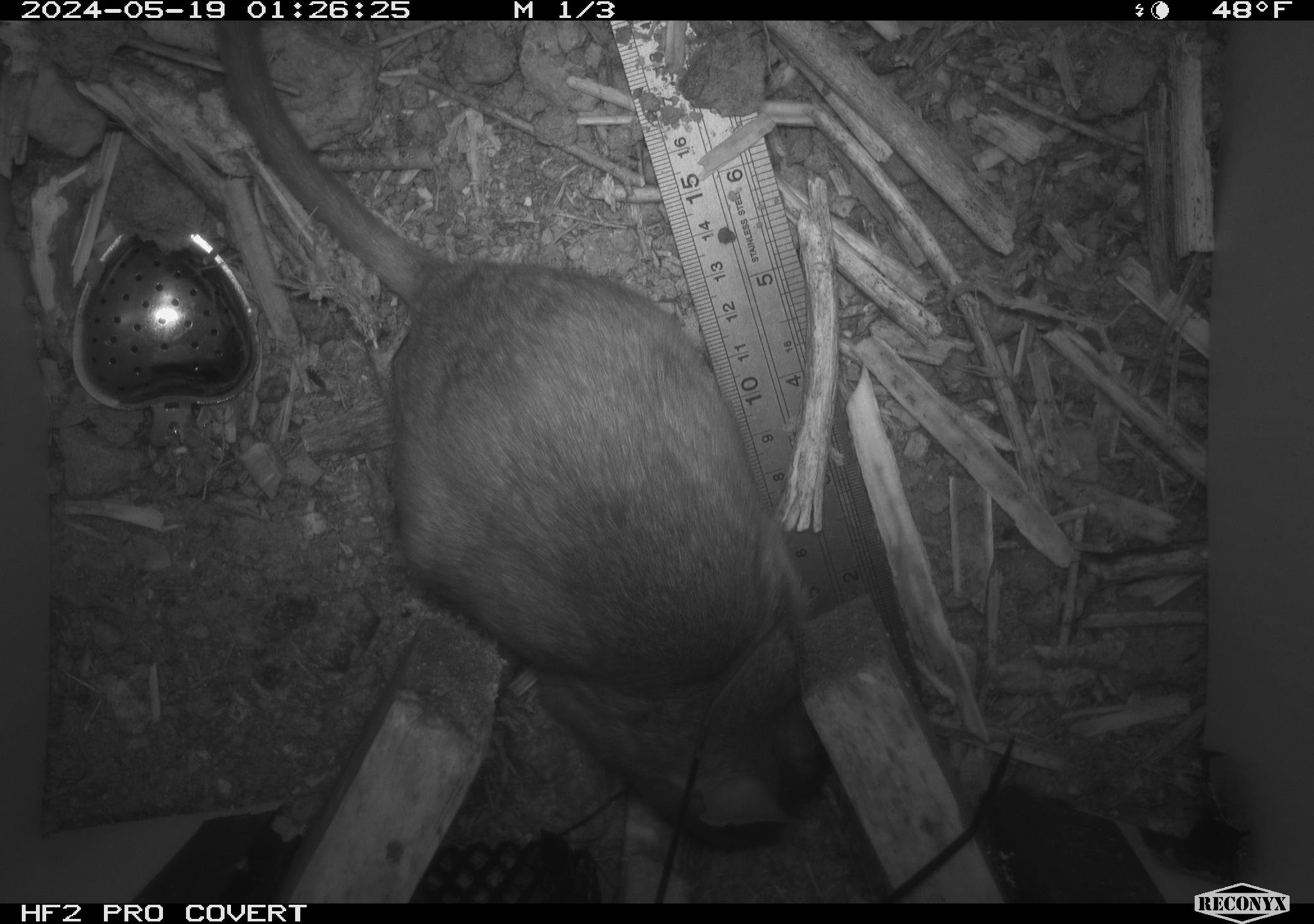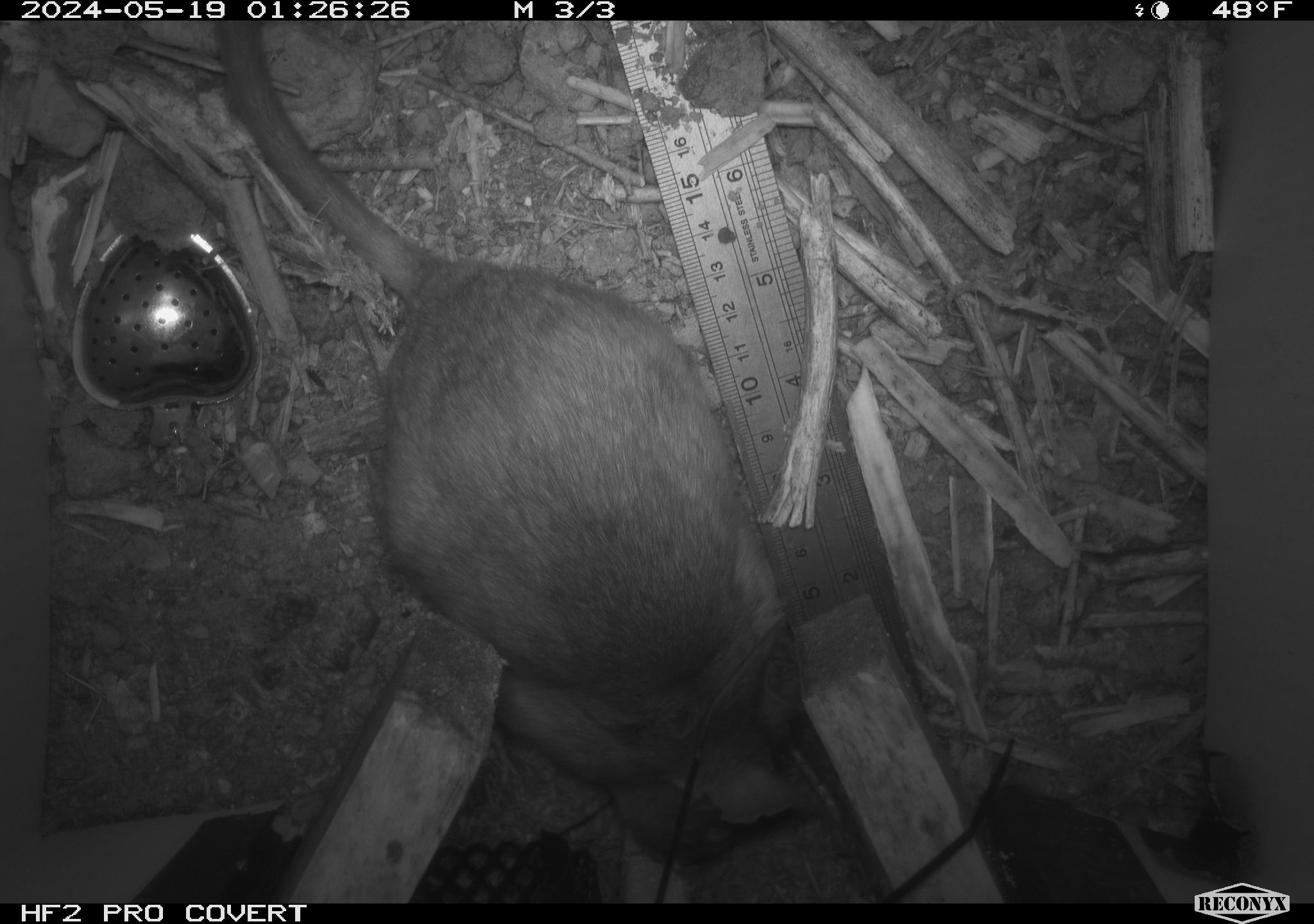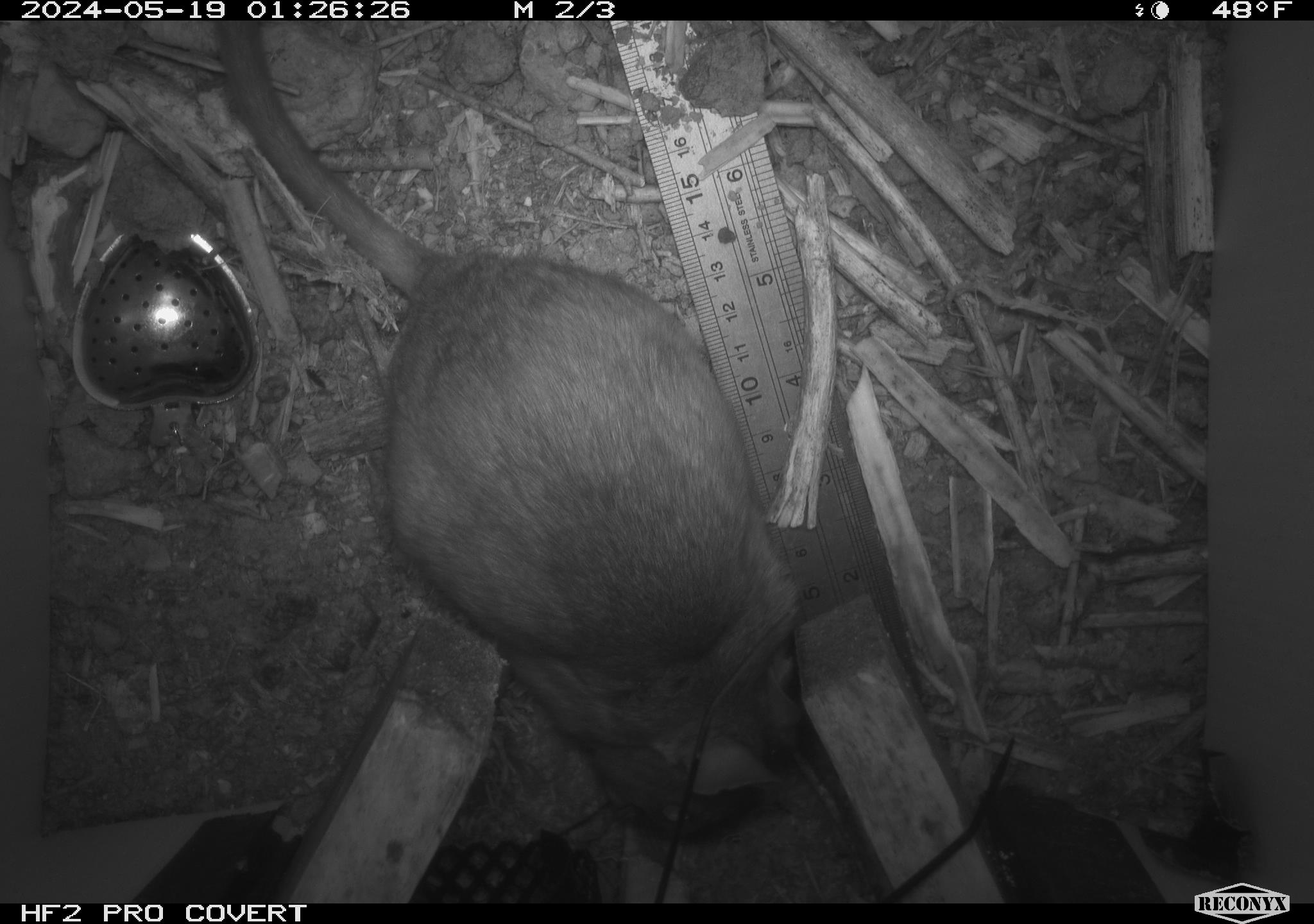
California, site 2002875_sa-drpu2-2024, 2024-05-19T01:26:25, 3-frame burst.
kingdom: Animalia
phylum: Chordata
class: Mammalia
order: Rodentia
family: Cricetidae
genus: Neotoma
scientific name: Neotoma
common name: pack rat or woodrat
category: neotoma species